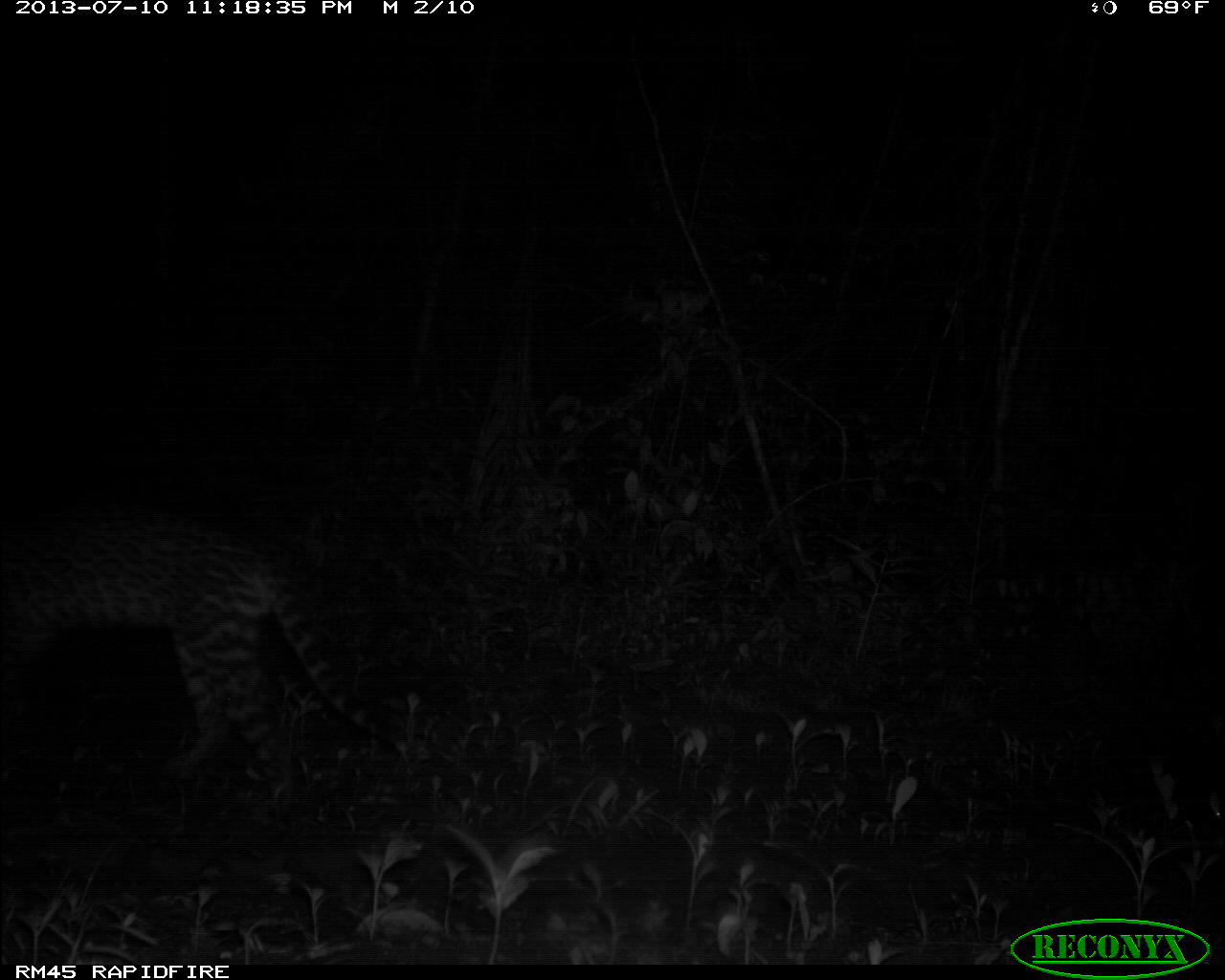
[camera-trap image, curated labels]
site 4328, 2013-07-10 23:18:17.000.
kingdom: Animalia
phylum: Chordata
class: Mammalia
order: Carnivora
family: Felidae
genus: Leopardus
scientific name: Leopardus pardalis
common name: ocelot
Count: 1.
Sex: male.